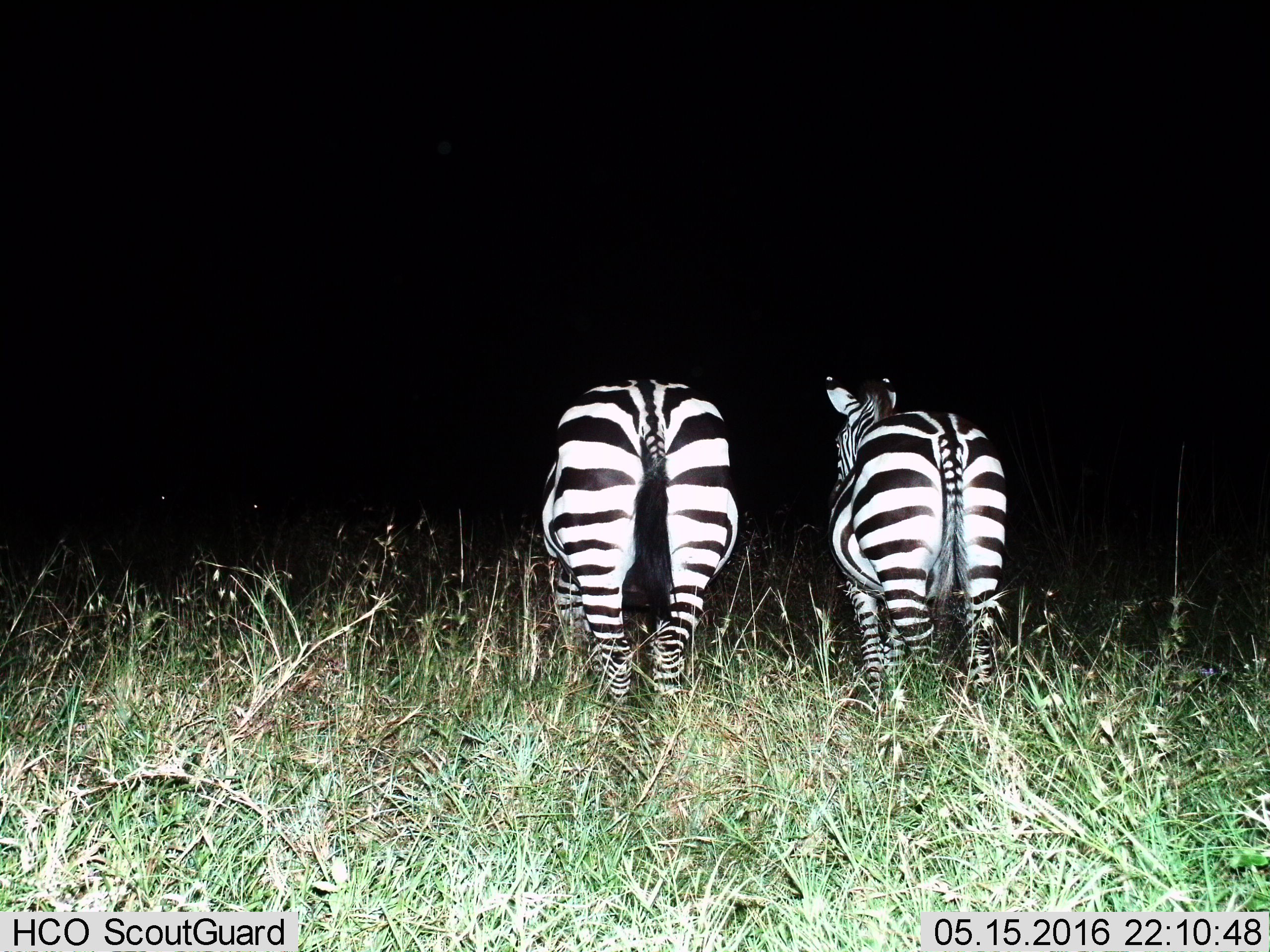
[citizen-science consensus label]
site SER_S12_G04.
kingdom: Animalia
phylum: Chordata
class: Mammalia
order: Perissodactyla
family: Equidae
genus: Equus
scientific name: Equus quagga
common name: plains zebra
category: zebraplains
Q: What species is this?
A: Zebraplains (plains zebra) (Equus quagga).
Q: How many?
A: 2.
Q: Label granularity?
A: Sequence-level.